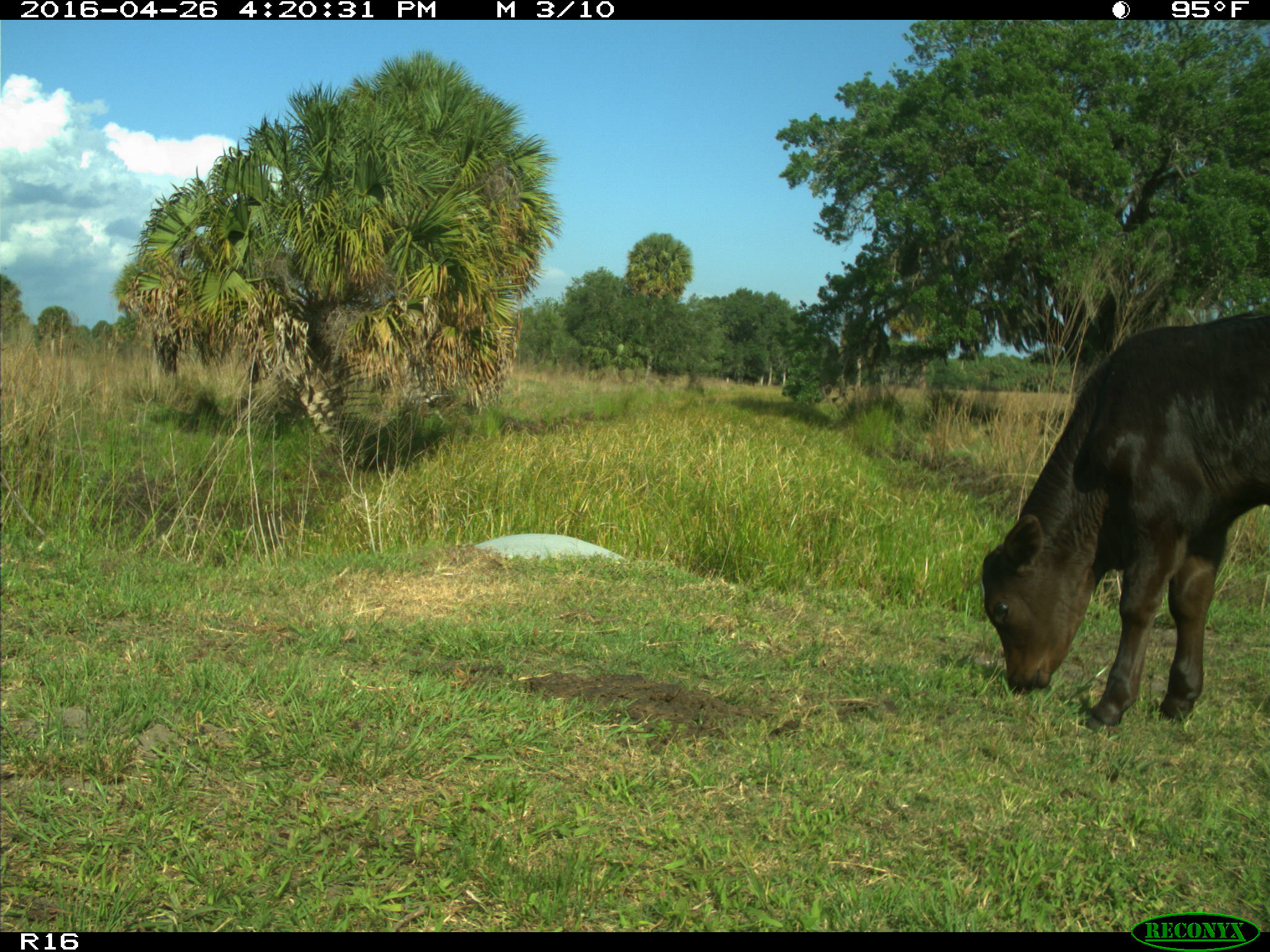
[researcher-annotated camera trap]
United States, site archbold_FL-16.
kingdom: Animalia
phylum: Chordata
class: Mammalia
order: Artiodactyla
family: Bovidae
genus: Bos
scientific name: Bos taurus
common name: domestic cow